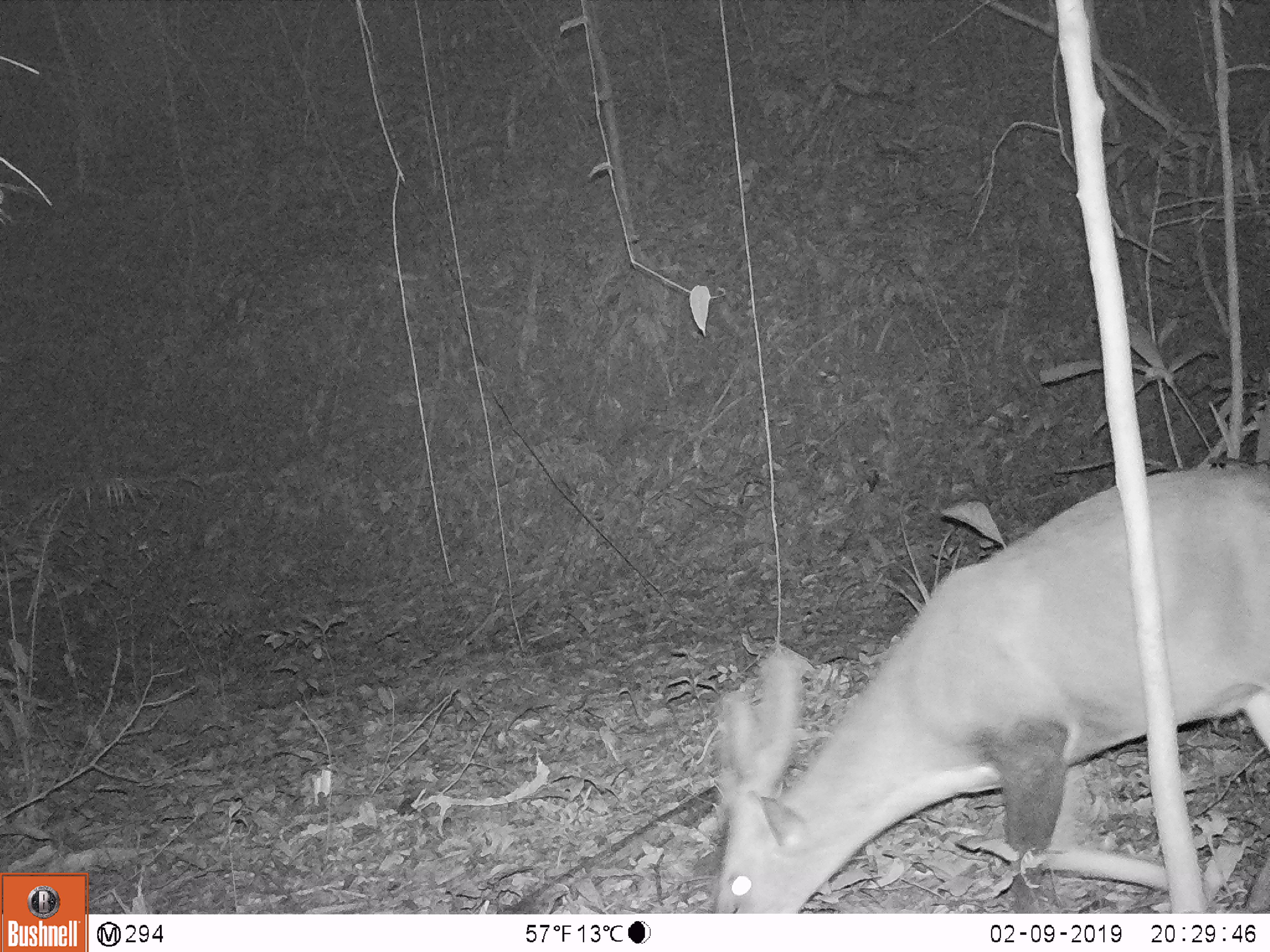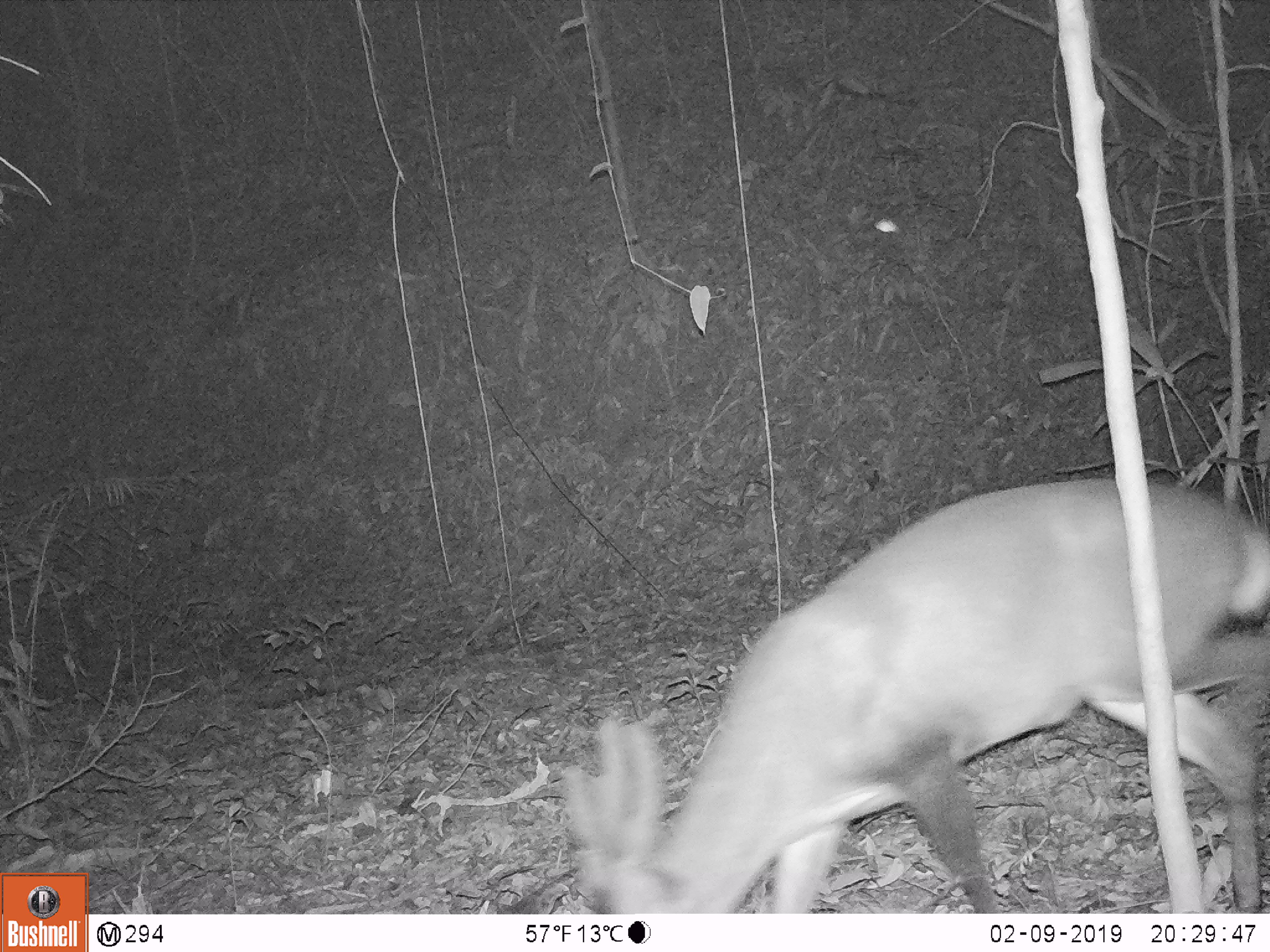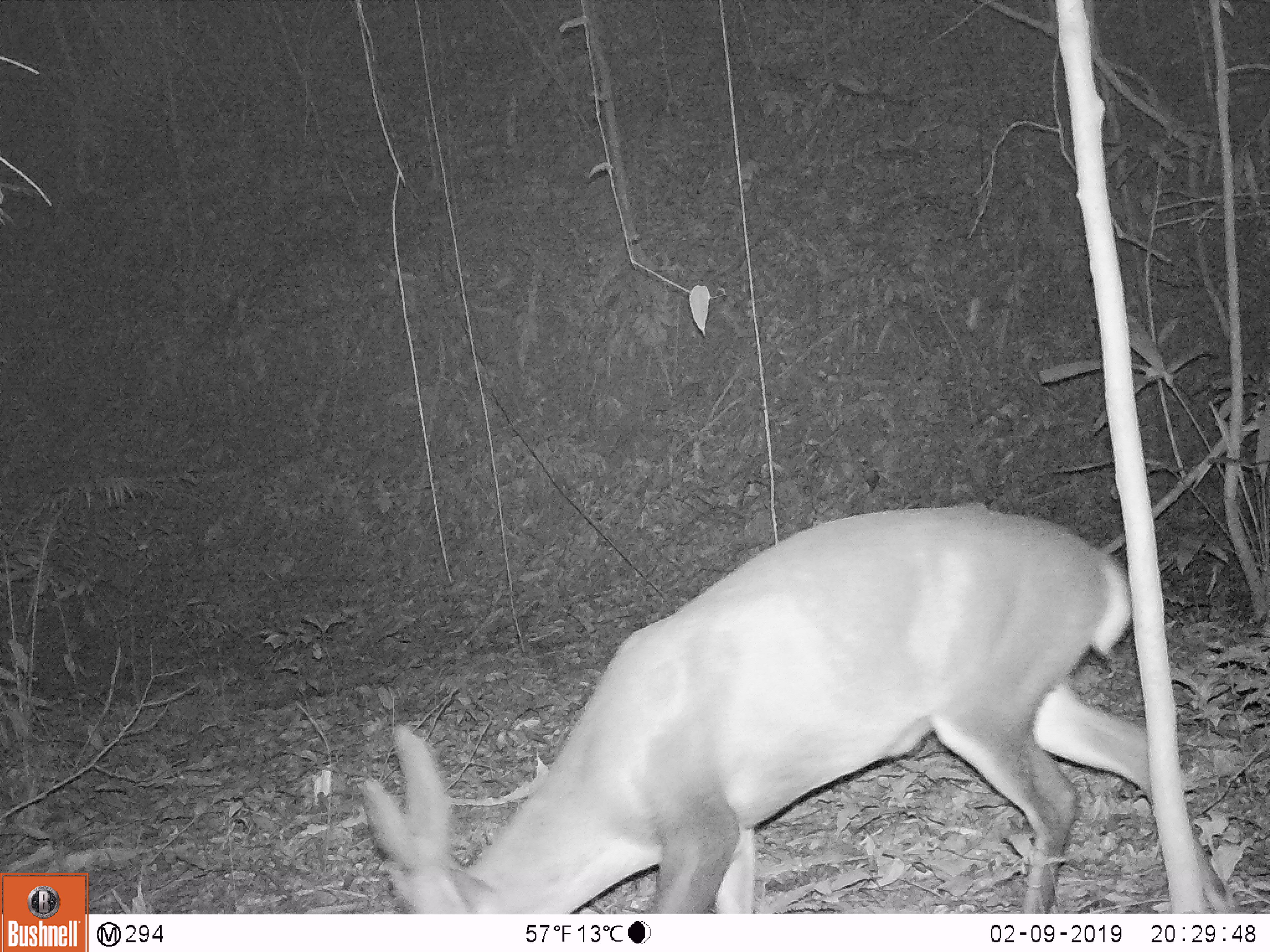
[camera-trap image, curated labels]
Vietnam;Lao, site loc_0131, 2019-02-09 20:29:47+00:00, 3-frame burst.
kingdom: Animalia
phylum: Chordata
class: Mammalia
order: Artiodactyla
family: Cervidae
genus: Muntiacus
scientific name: Muntiacus vuquangensis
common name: large-antlered muntjac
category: large antlered muntjac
Large antlered muntjac (large-antlered muntjac) (Muntiacus vuquangensis). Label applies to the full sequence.